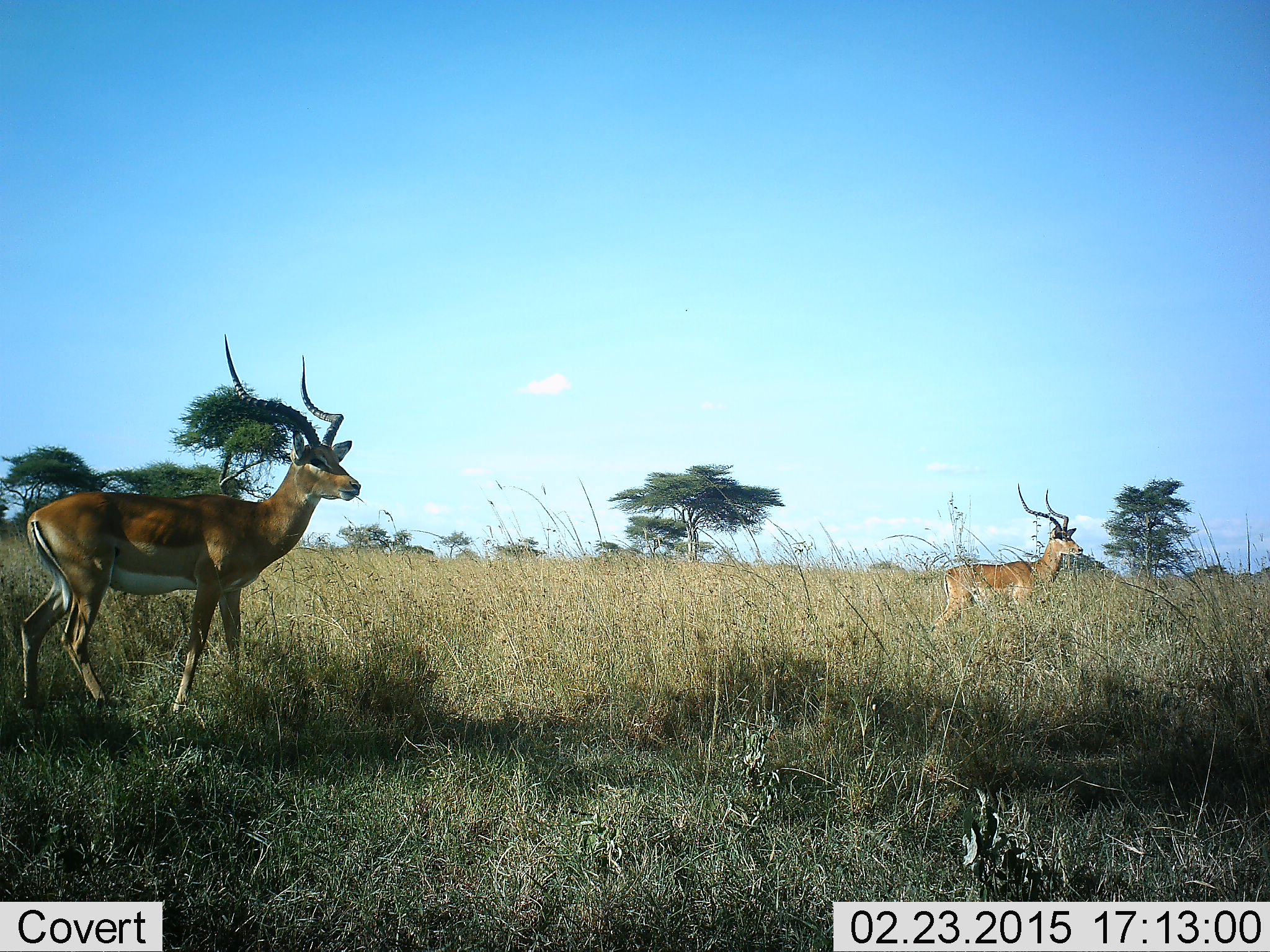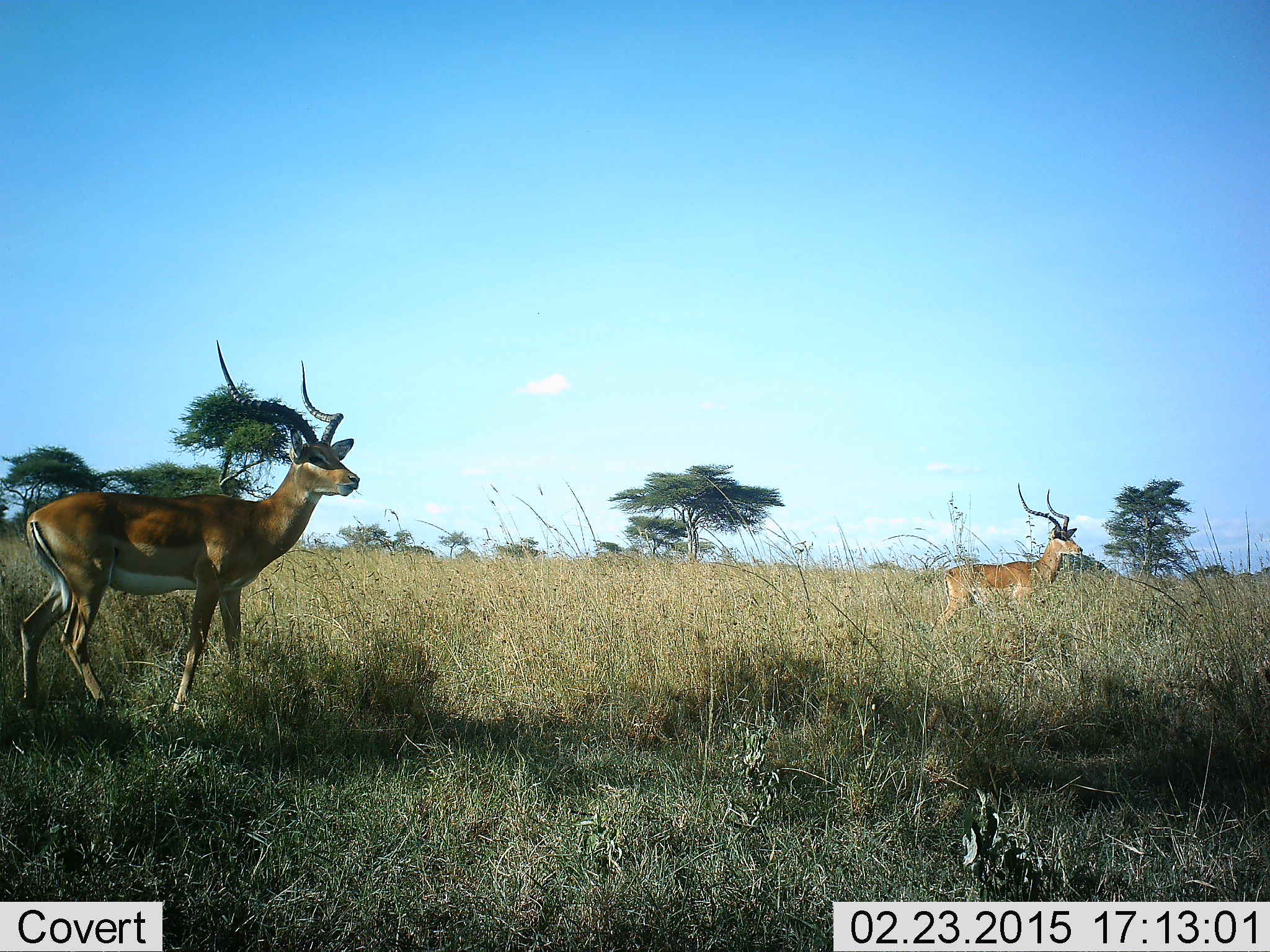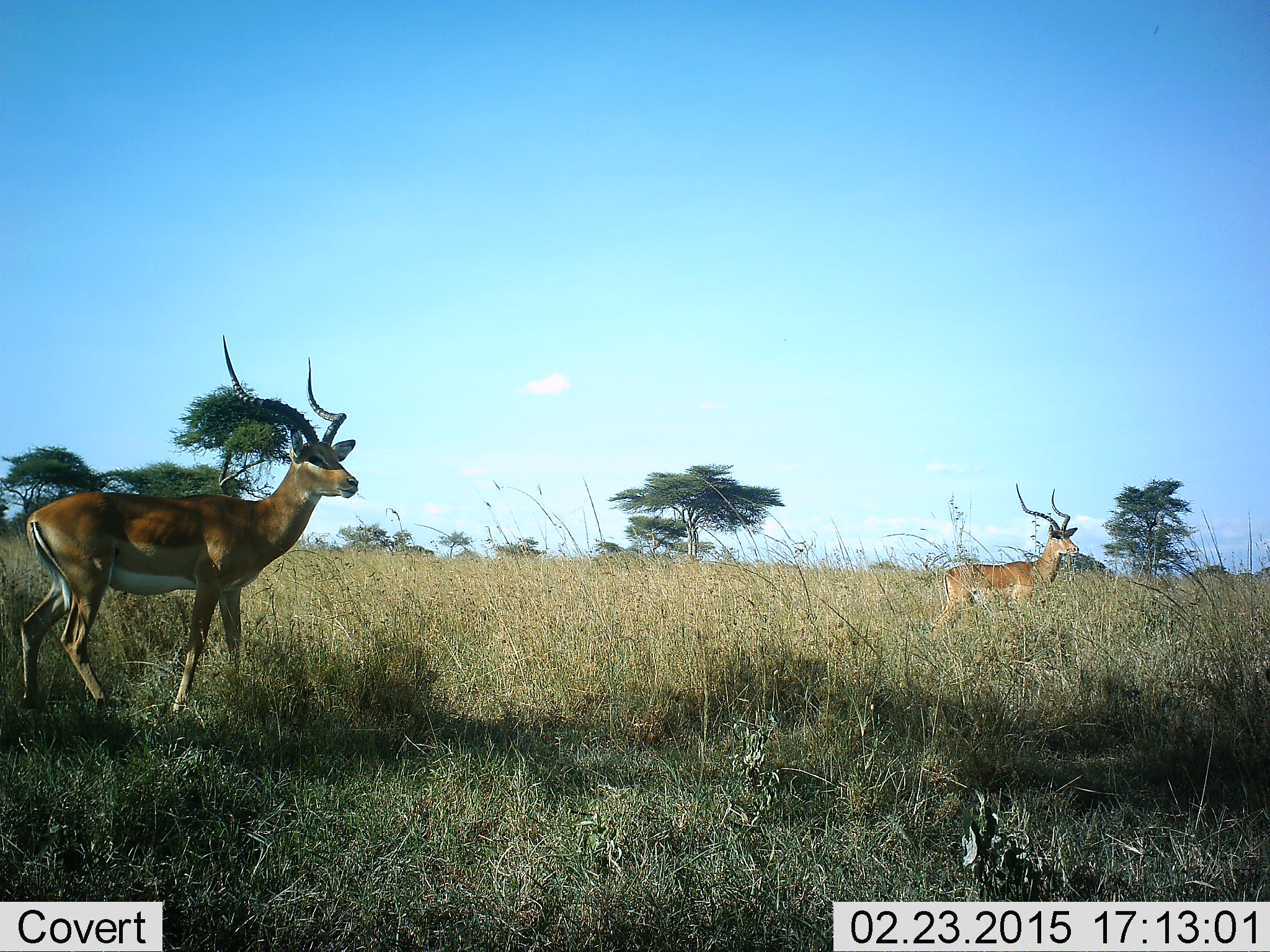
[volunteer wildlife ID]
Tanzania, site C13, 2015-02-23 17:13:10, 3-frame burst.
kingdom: Animalia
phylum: Chordata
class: Mammalia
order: Artiodactyla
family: Bovidae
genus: Aepyceros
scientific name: Aepyceros melampus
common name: impala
Impala (Aepyceros melampus), count 2. Behavior (volunteer vote fractions): standing 100%, resting 0%, moving 0%, interacting 0%. Young present (vote fraction): 0%. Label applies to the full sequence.